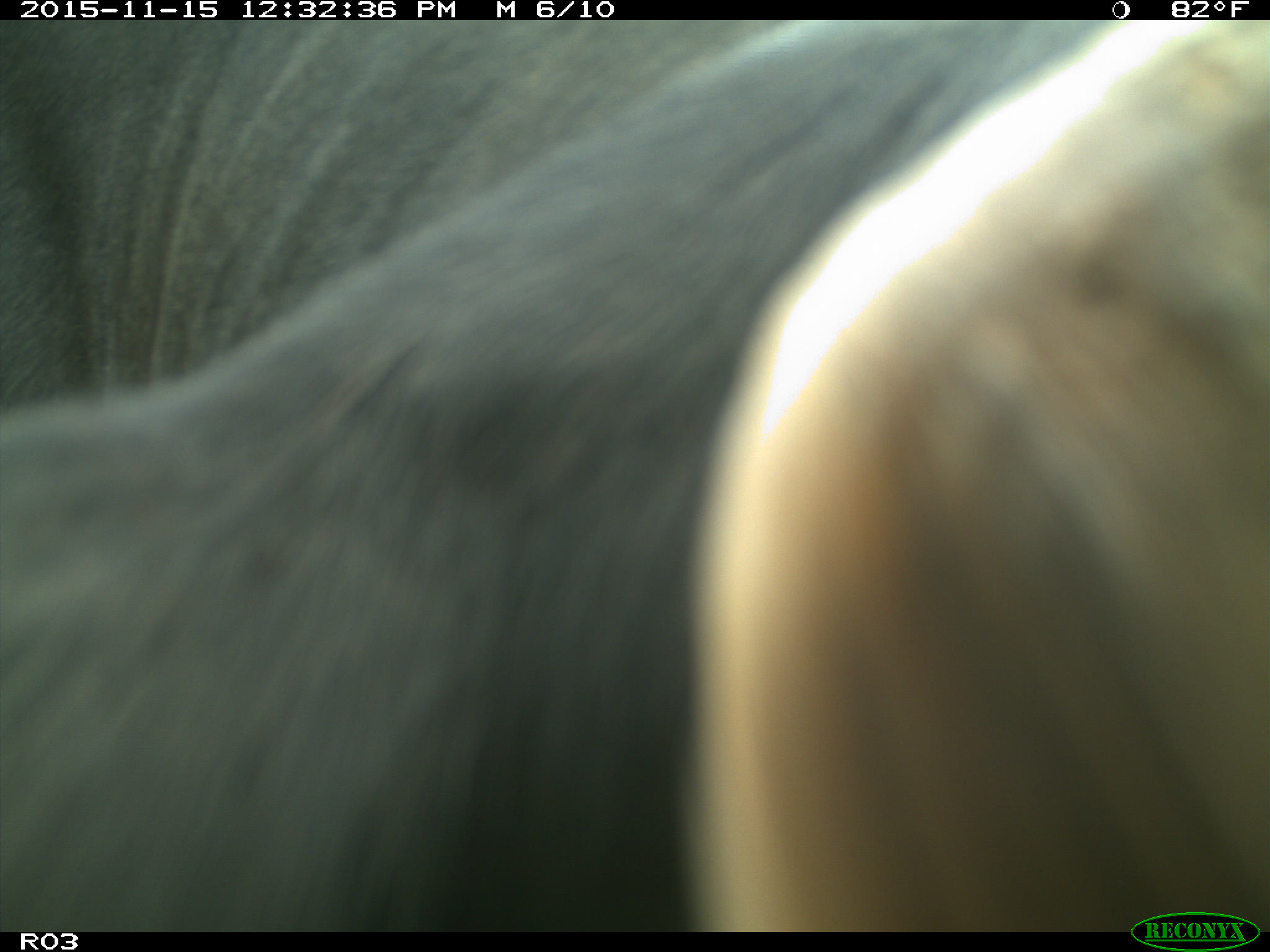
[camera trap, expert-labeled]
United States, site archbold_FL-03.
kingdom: Animalia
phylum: Chordata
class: Mammalia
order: Artiodactyla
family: Bovidae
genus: Bos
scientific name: Bos taurus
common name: domestic cow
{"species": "Bos taurus (domestic cow)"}